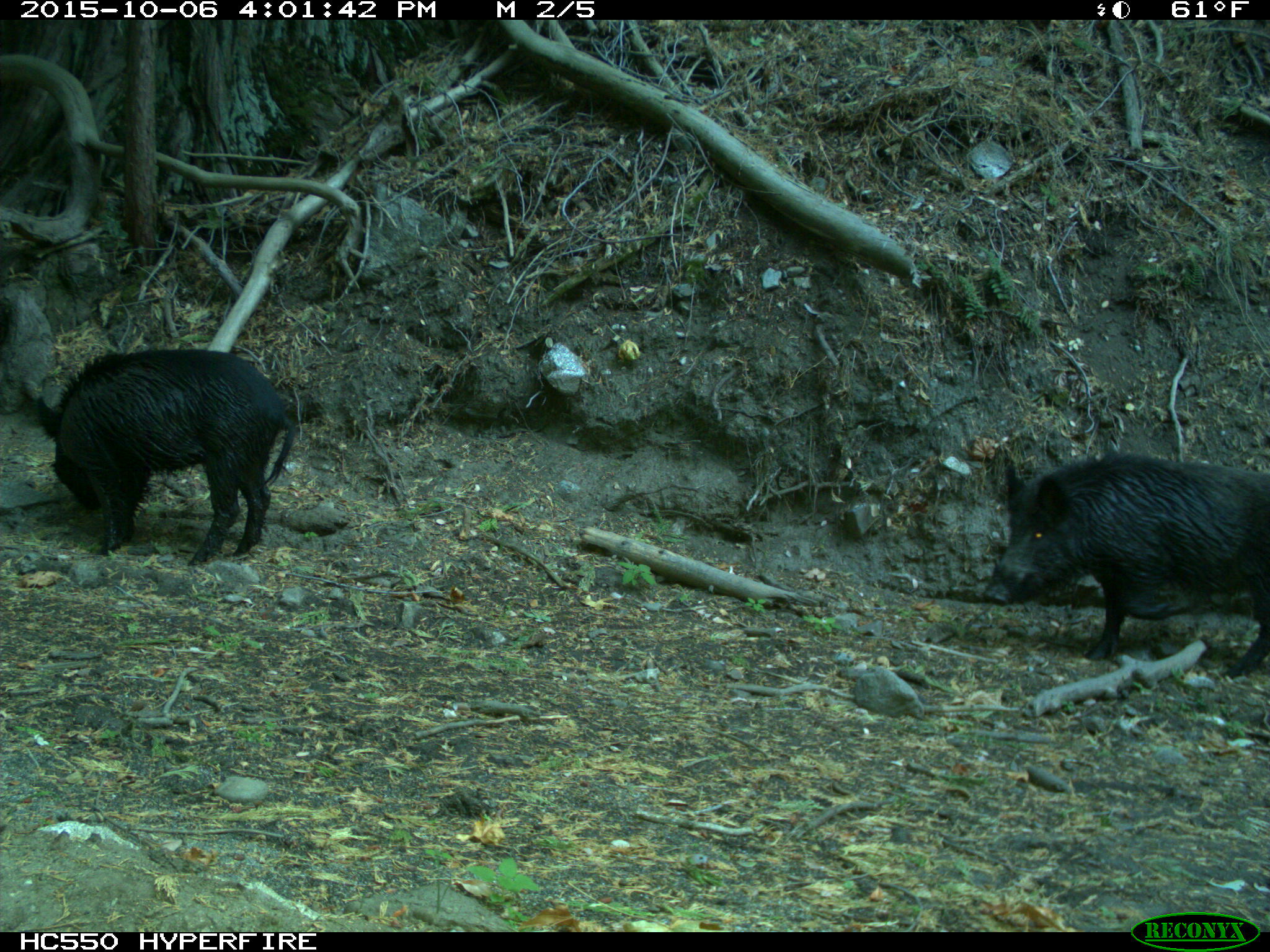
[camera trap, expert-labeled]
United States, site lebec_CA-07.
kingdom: Animalia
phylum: Chordata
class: Mammalia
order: Artiodactyla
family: Suidae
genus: Sus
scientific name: Sus scrofa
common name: wild boar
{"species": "Sus scrofa (wild boar)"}